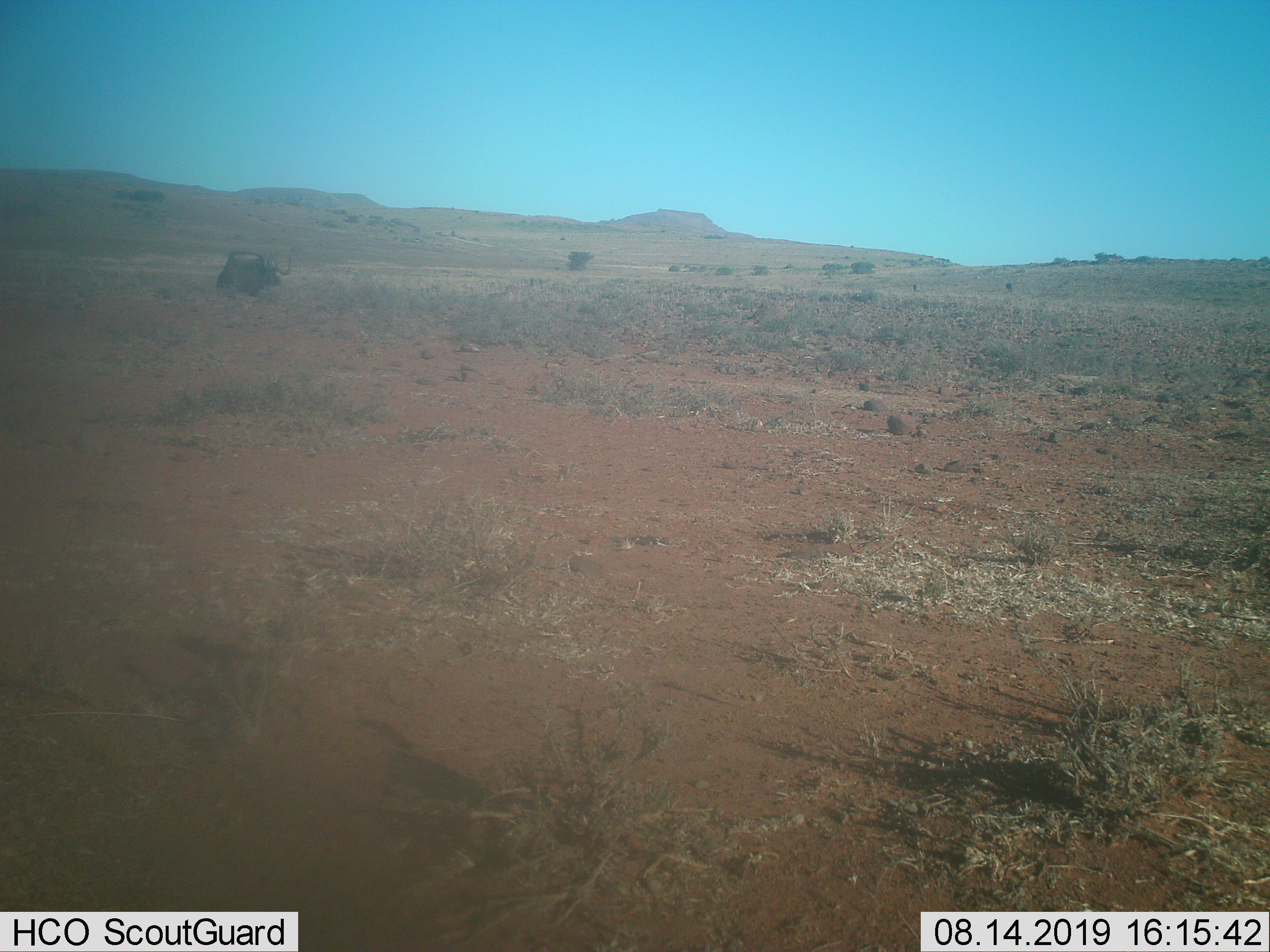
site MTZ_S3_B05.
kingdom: Animalia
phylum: Chordata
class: Mammalia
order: Artiodactyla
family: Bovidae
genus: Connochaetes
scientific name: Connochaetes gnou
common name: black wildebeest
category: wildebeestblack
Wildebeestblack (black wildebeest) (Connochaetes gnou), count 1. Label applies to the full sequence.